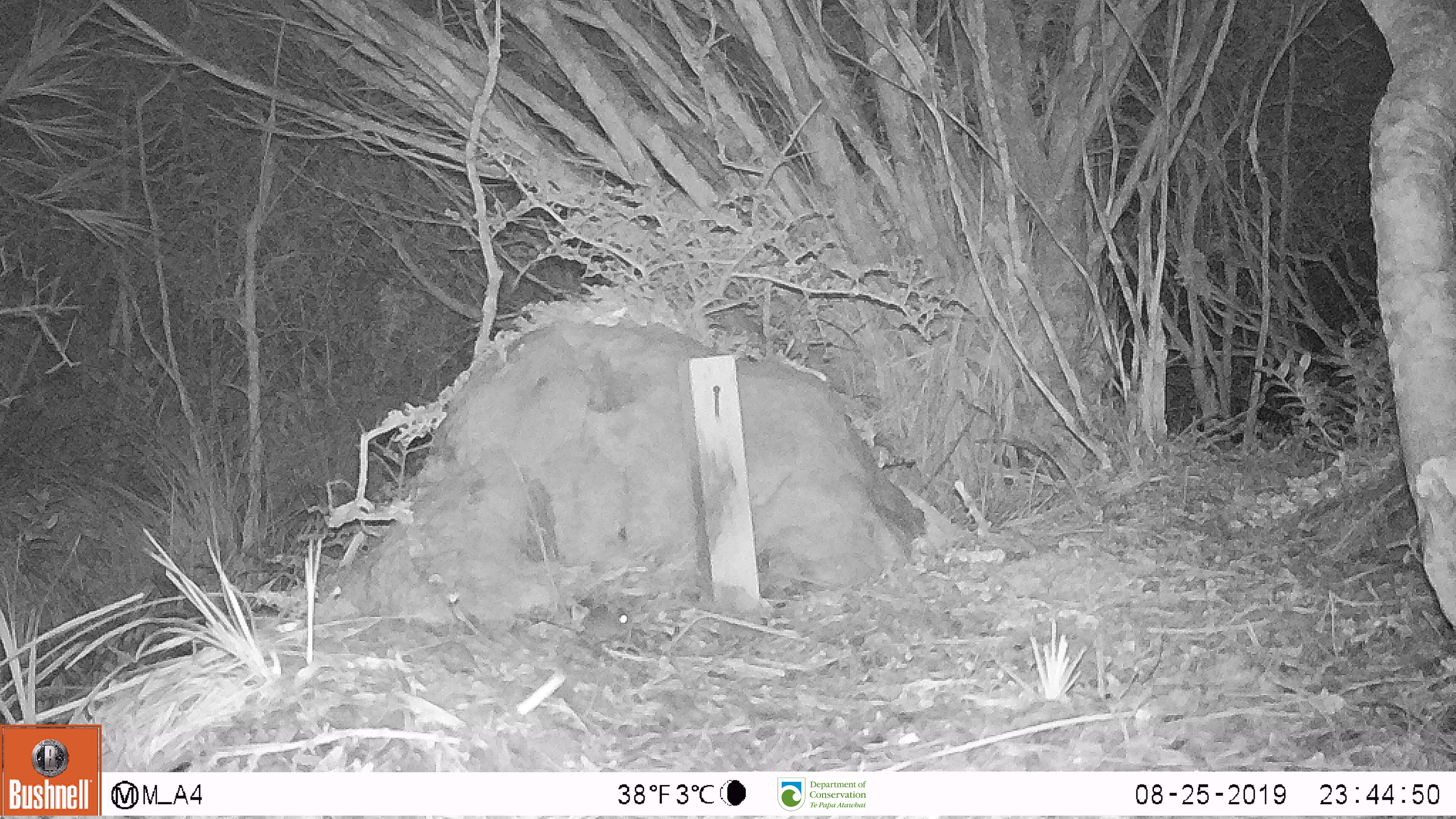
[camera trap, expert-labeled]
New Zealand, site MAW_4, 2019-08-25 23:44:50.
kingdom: Animalia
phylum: Chordata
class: Mammalia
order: Rodentia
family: Muridae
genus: Mus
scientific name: Mus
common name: mouse